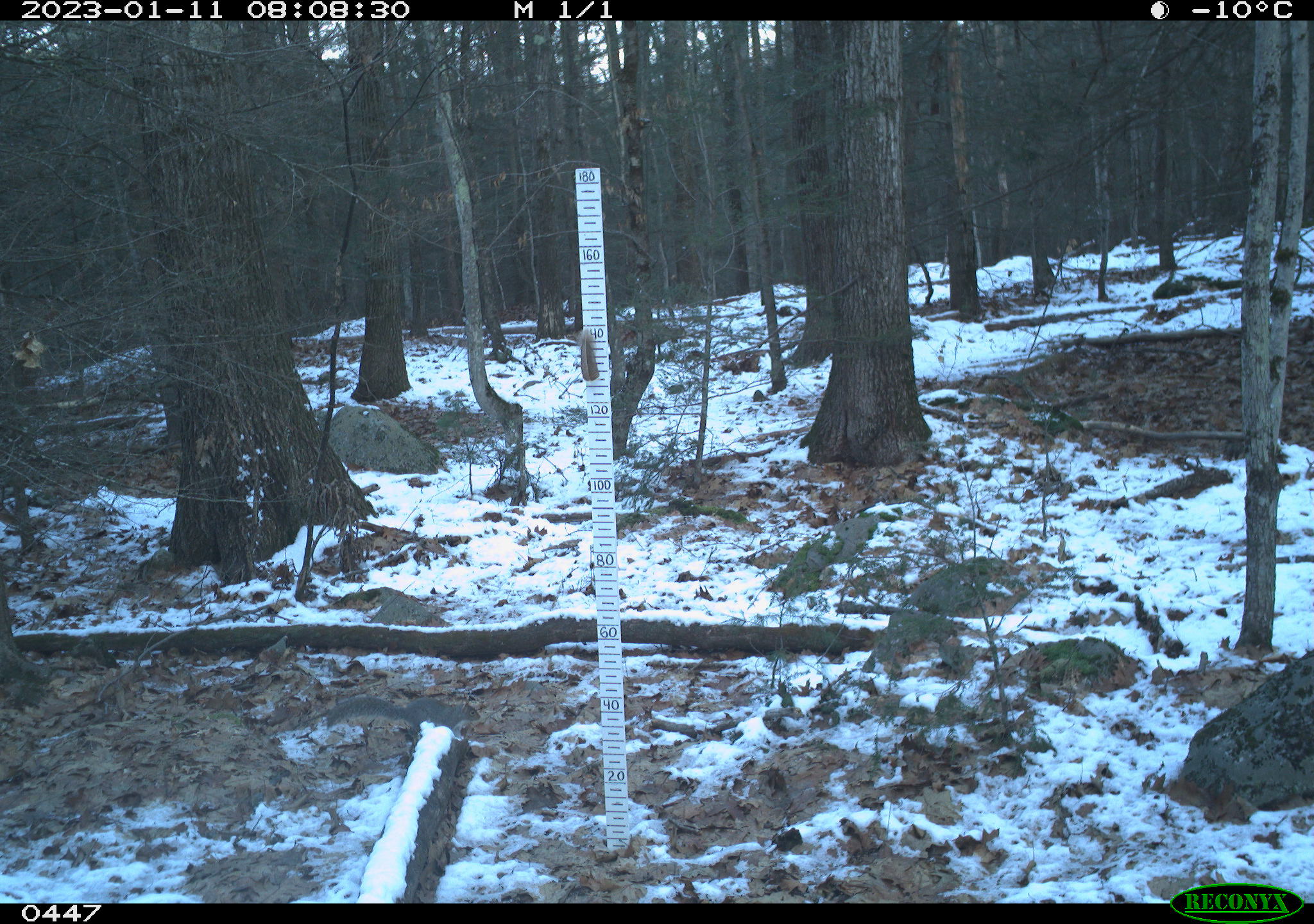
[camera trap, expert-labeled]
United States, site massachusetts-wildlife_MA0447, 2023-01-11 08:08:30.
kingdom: Animalia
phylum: Chordata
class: Mammalia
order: Rodentia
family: Sciuridae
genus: Sciurus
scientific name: Sciurus carolinensis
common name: gray squirrel